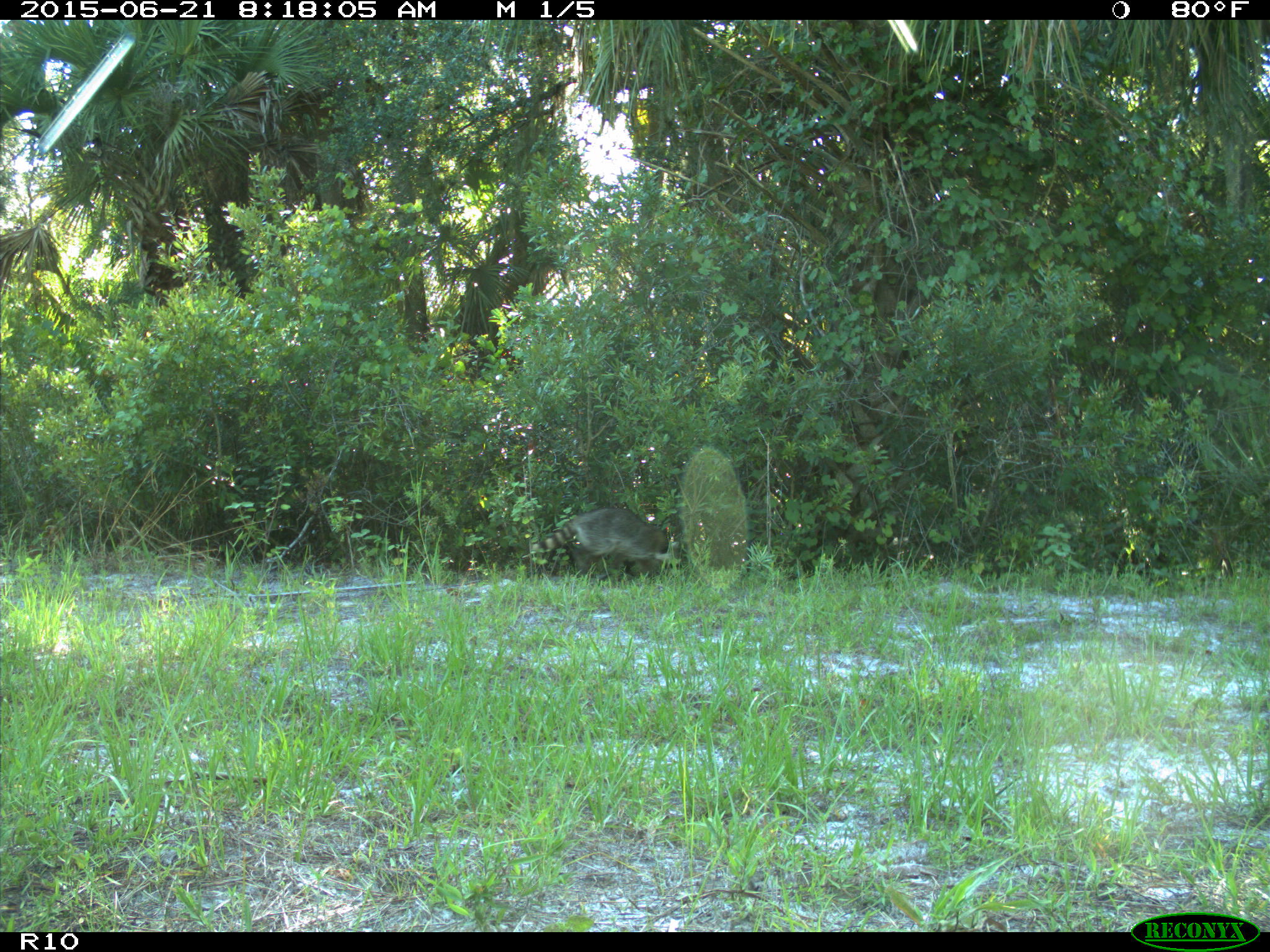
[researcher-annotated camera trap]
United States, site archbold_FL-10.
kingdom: Animalia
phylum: Chordata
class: Mammalia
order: Carnivora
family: Procyonidae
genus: Procyon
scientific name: Procyon lotor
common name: common raccoon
Procyon lotor (common raccoon).